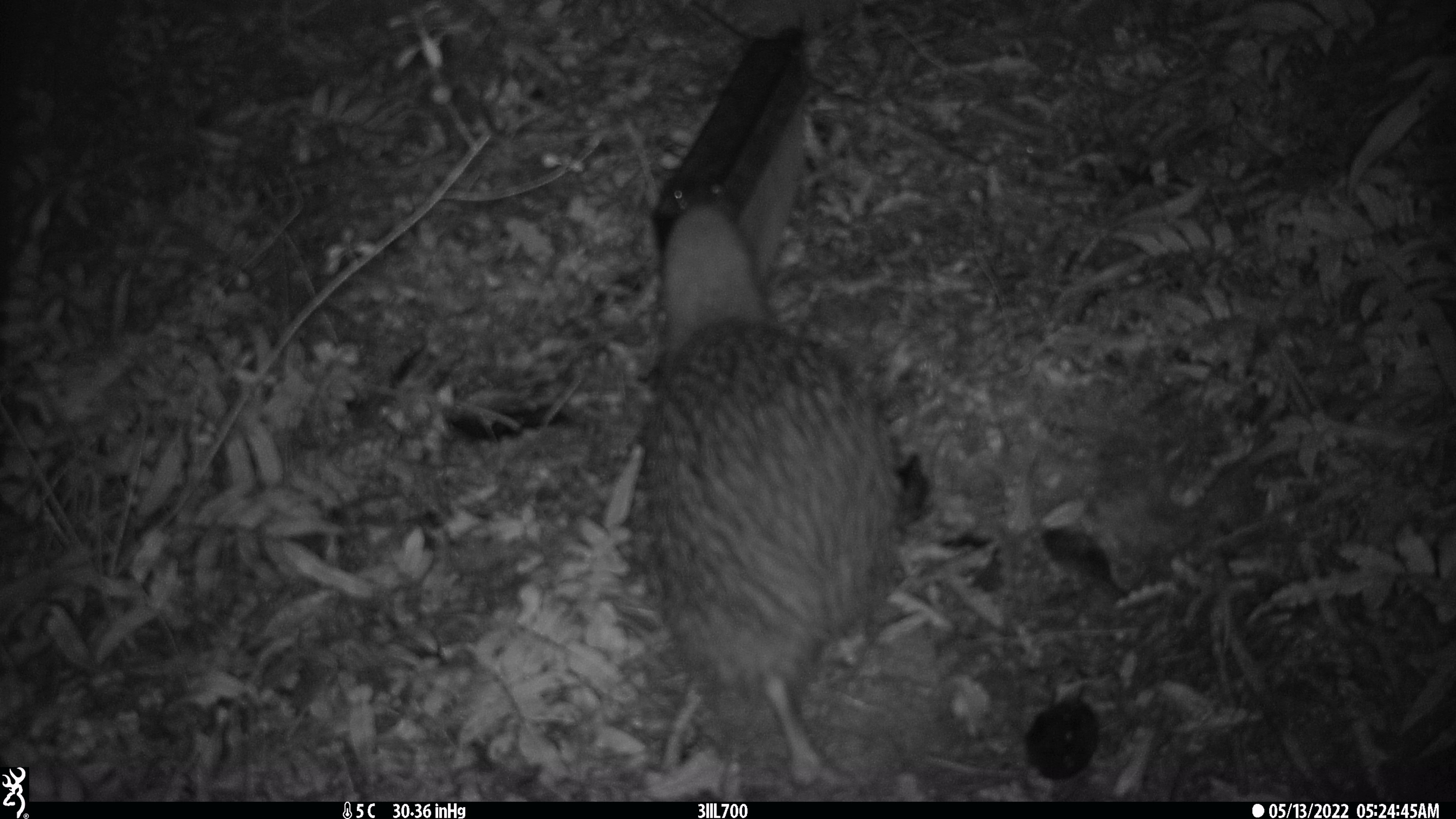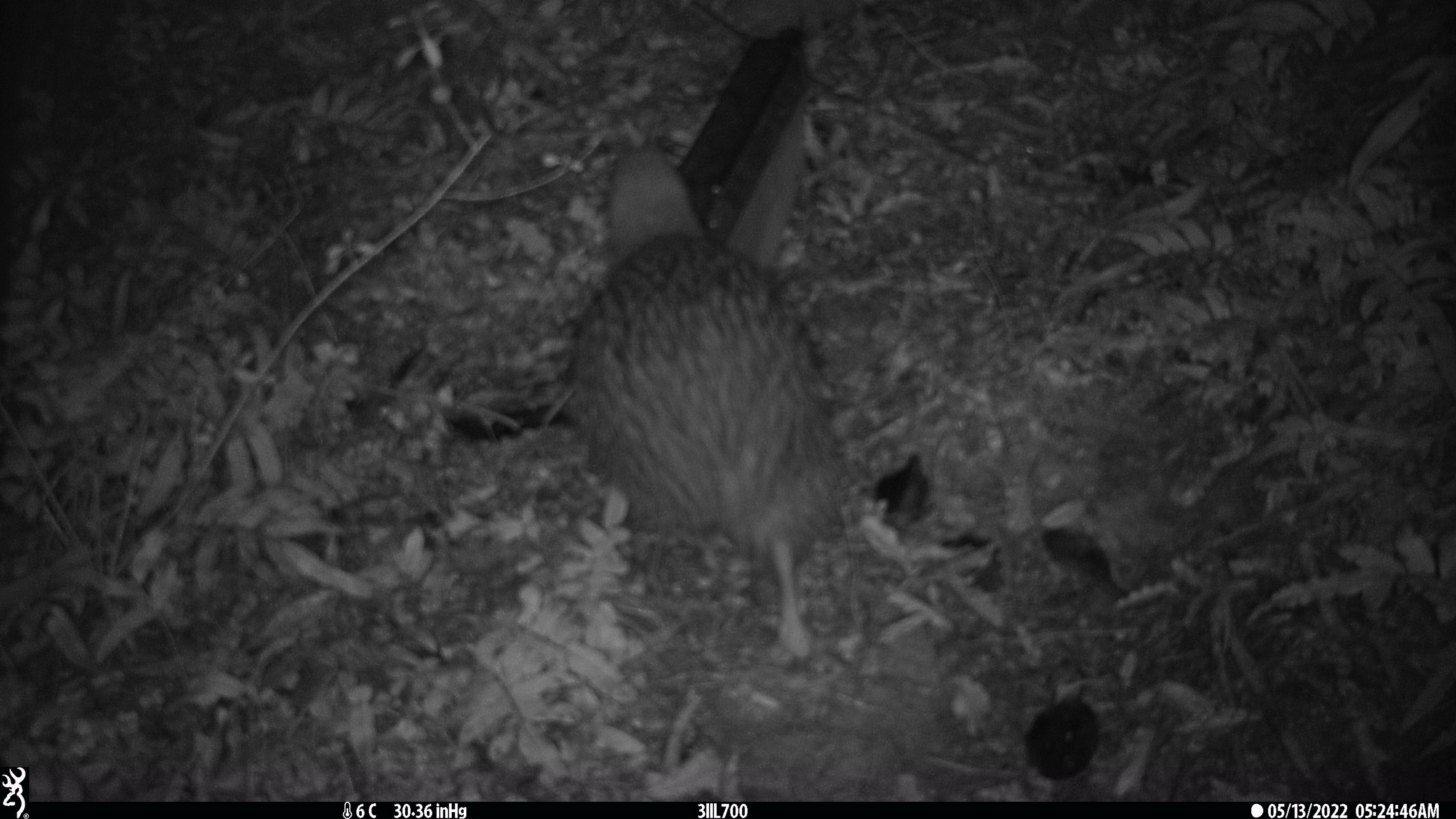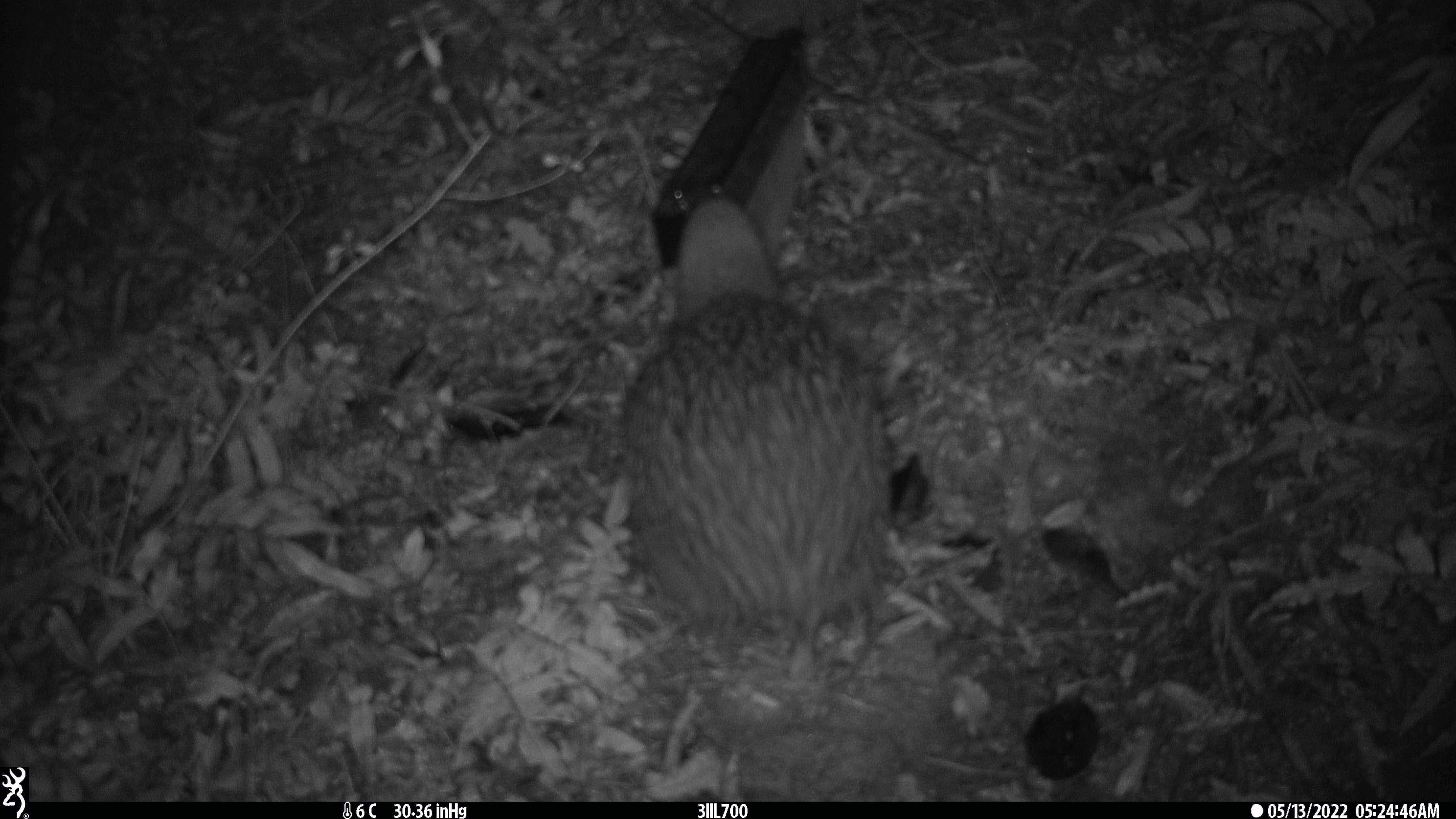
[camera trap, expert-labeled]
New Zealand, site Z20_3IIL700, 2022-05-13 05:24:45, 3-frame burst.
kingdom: Animalia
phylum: Chordata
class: Aves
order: Apterygiformes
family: Apterygidae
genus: Apteryx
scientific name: Apteryx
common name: kiwi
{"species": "kiwi (Apteryx)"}